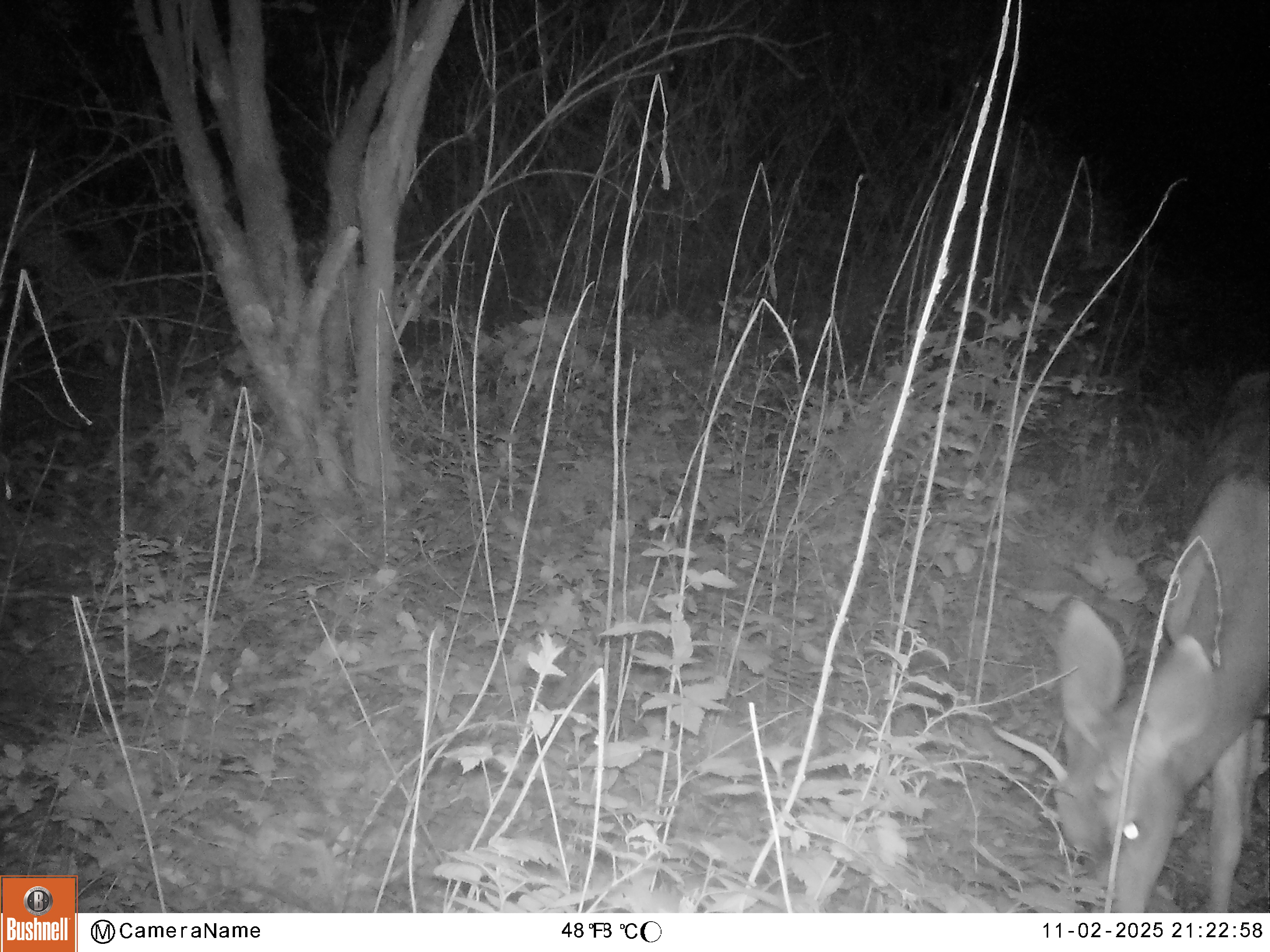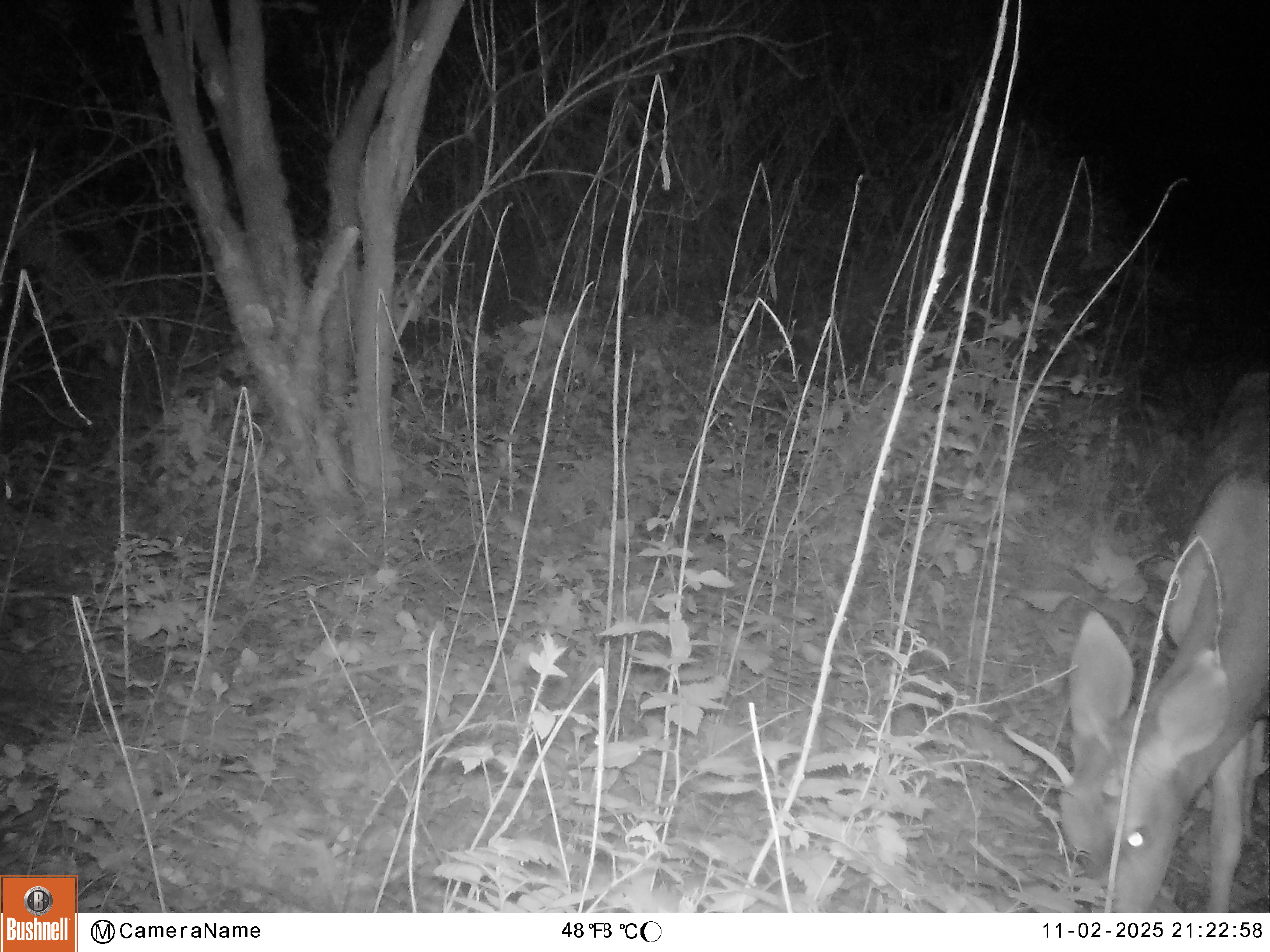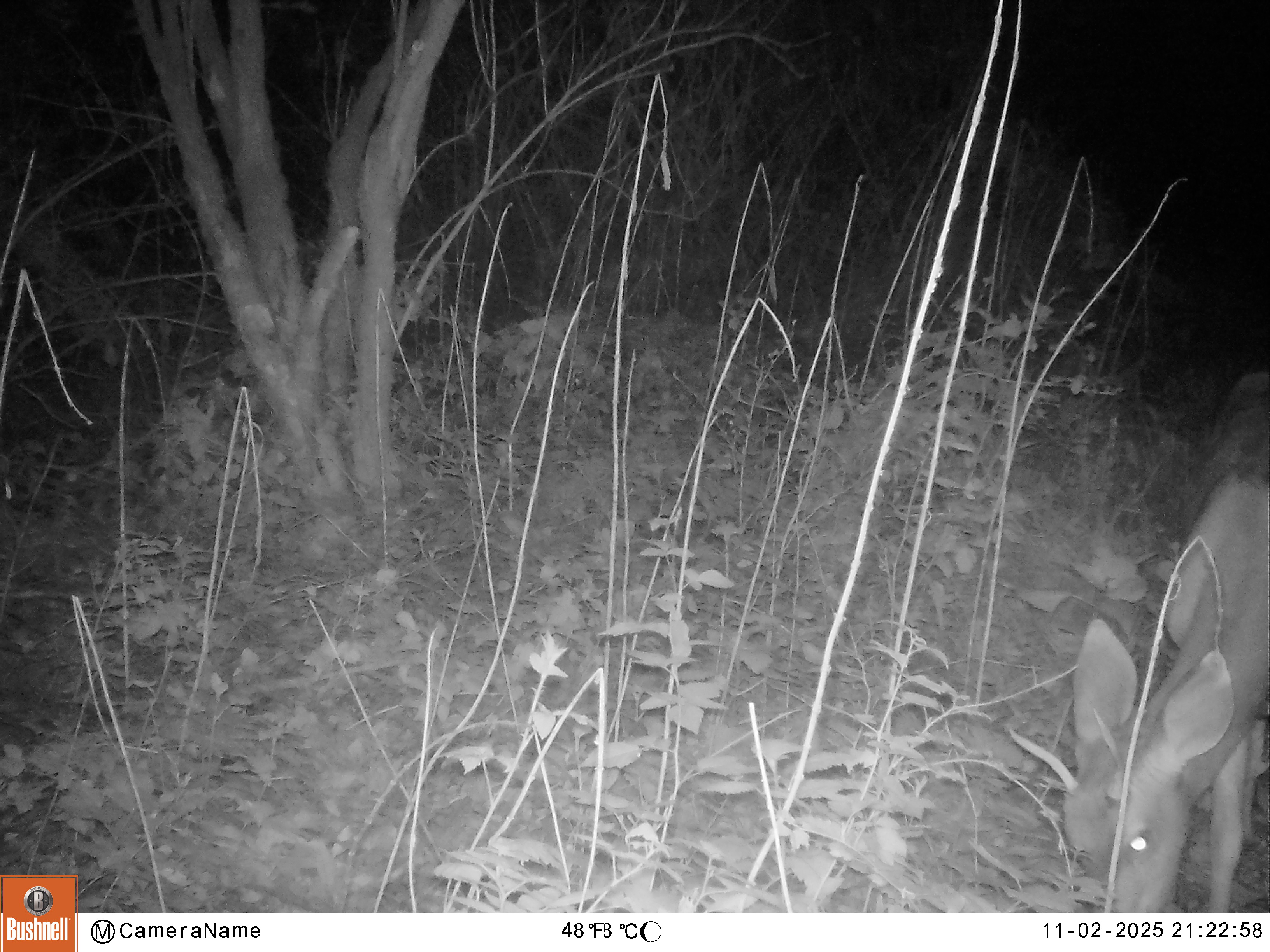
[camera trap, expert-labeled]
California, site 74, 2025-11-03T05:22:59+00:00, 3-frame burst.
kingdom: Animalia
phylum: Chordata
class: Mammalia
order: Artiodactyla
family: Cervidae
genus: Odocoileus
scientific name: Odocoileus hemionus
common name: mule deer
Mule deer (Odocoileus hemionus).